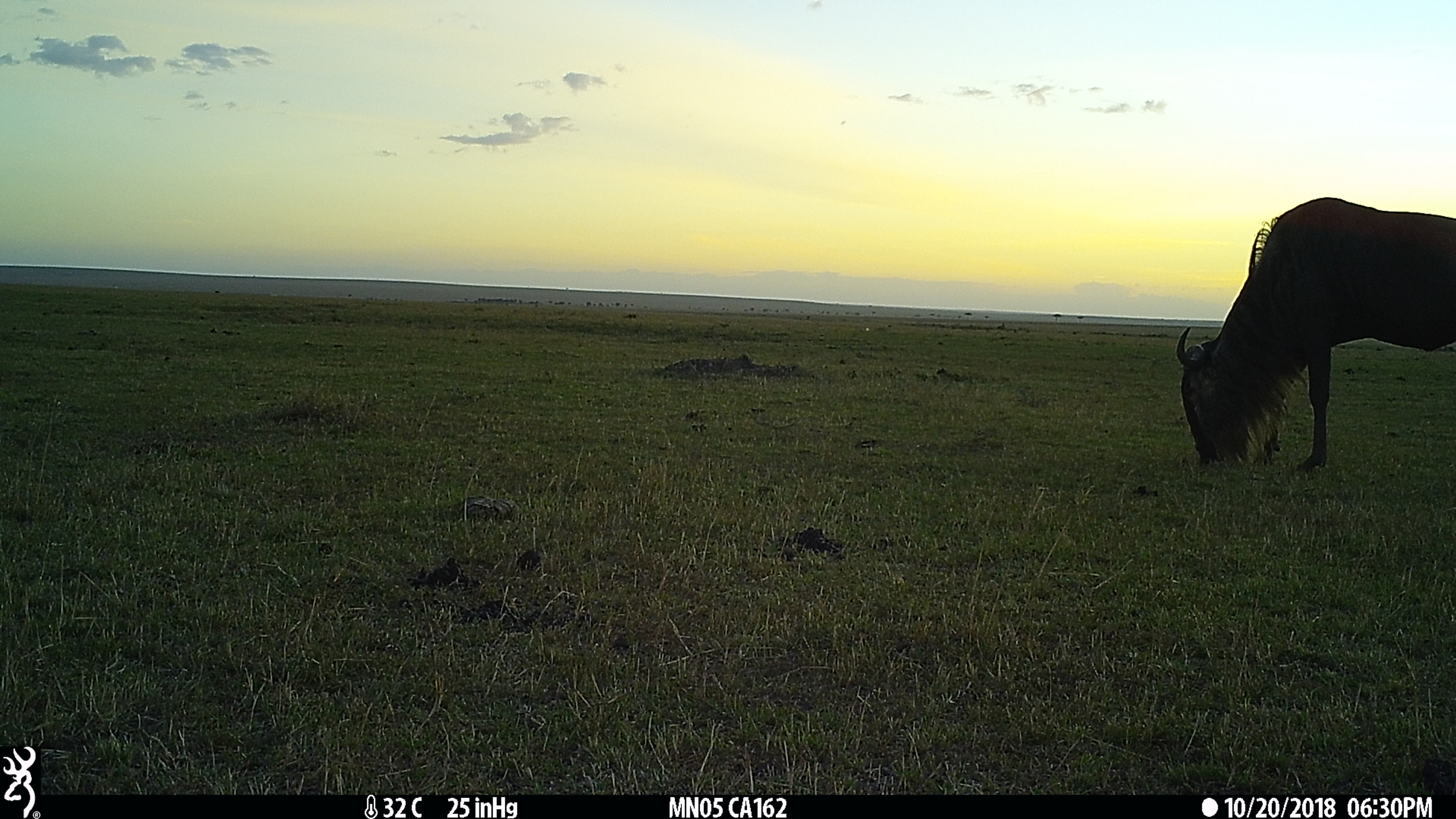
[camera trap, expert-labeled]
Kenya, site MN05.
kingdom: Animalia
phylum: Chordata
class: Mammalia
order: Artiodactyla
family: Bovidae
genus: Connochaetes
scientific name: Connochaetes taurinus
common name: blue wildebeest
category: wildebeest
Wildebeest (blue wildebeest) (Connochaetes taurinus).